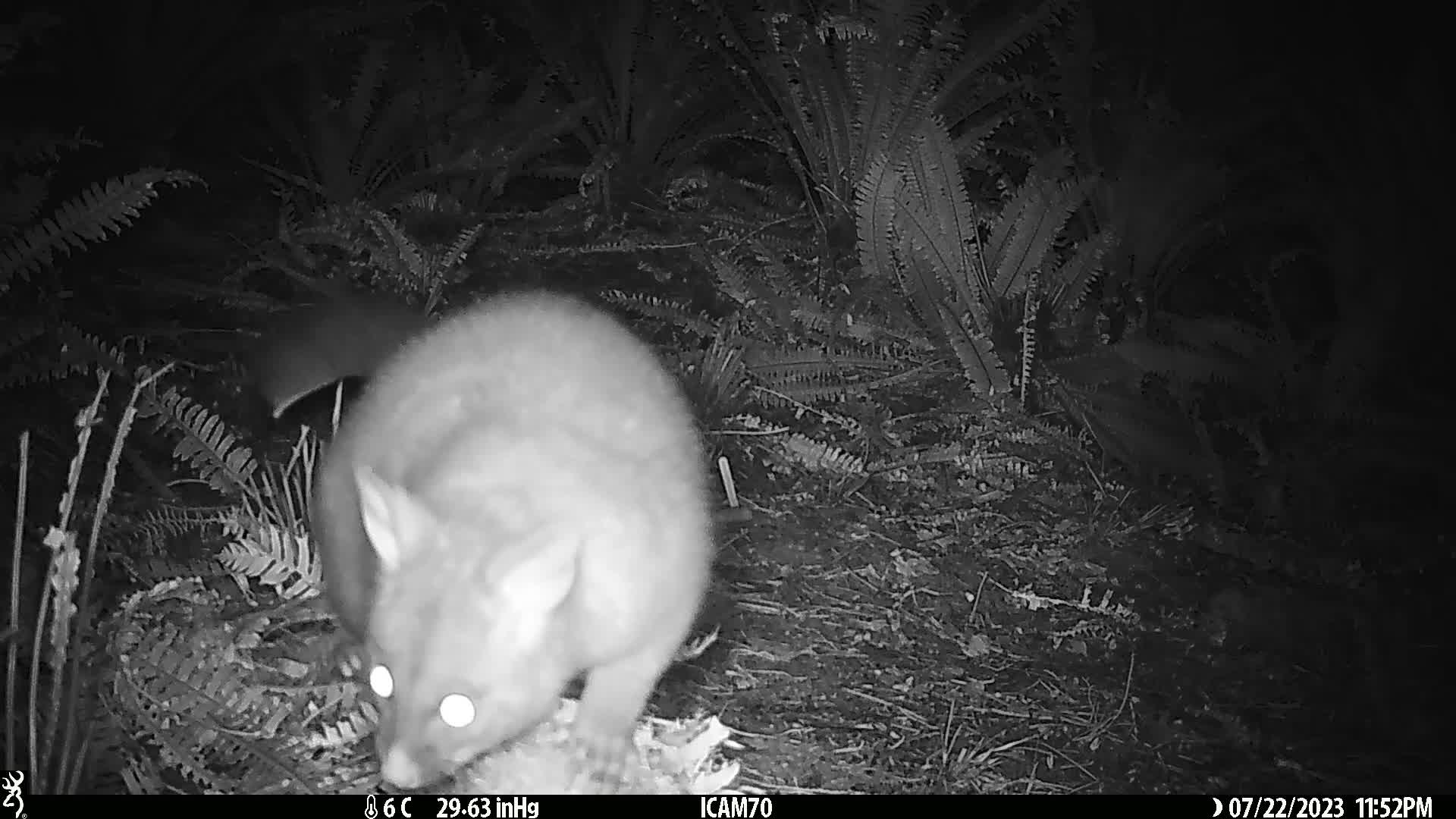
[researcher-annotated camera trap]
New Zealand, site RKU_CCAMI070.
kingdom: Animalia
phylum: Chordata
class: Mammalia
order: Diprotodontia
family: Phalangeridae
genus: Trichosurus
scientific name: Trichosurus vulpecula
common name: common brushtail possum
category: possum